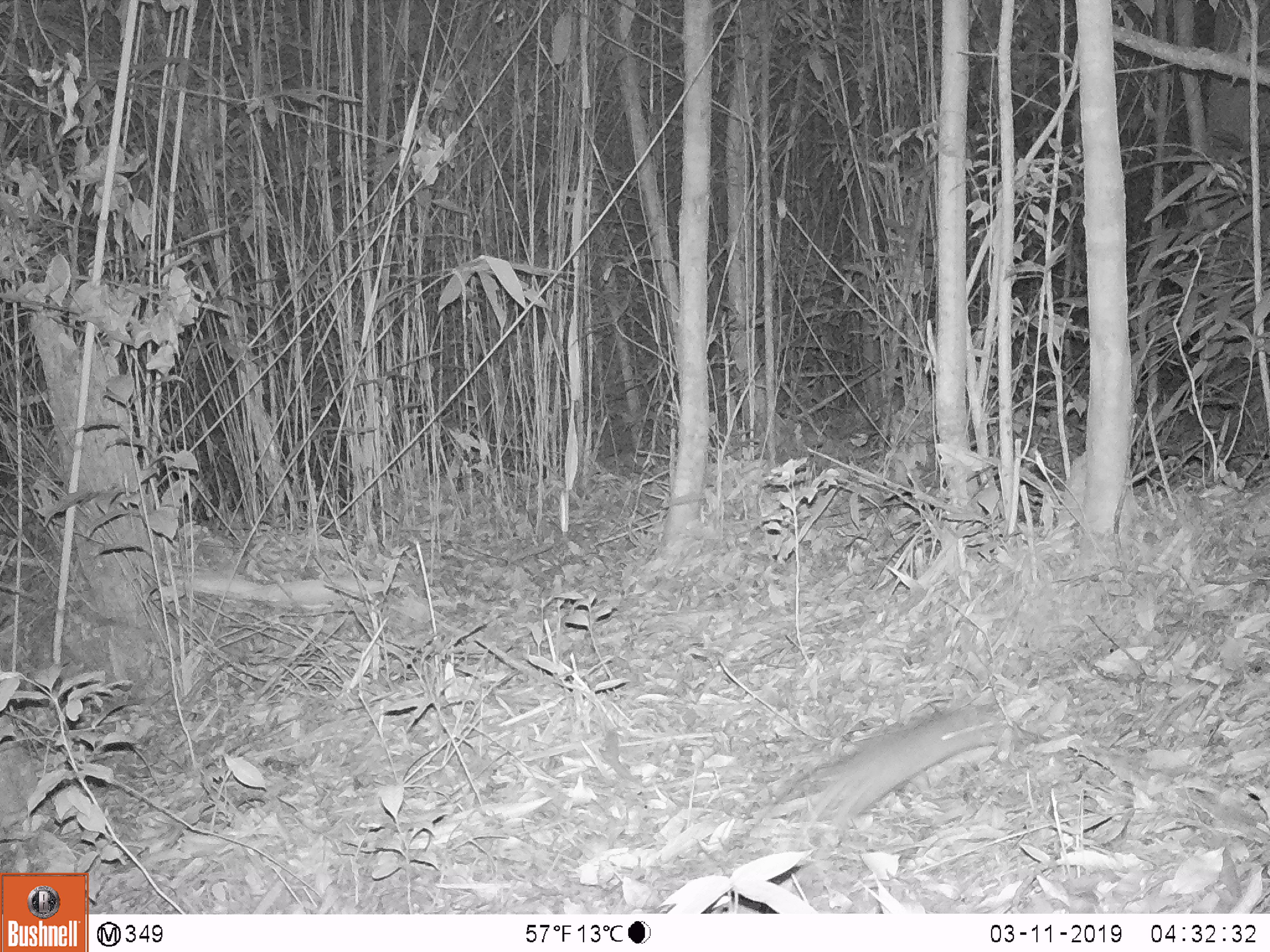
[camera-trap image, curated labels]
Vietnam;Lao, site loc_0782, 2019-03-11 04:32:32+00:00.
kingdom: Animalia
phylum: Chordata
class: Mammalia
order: Rodentia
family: Muridae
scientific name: Muridae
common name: old-world mice and rats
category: unidentified murid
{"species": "unidentified murid (old-world mice and rats) (Muridae)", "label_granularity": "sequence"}